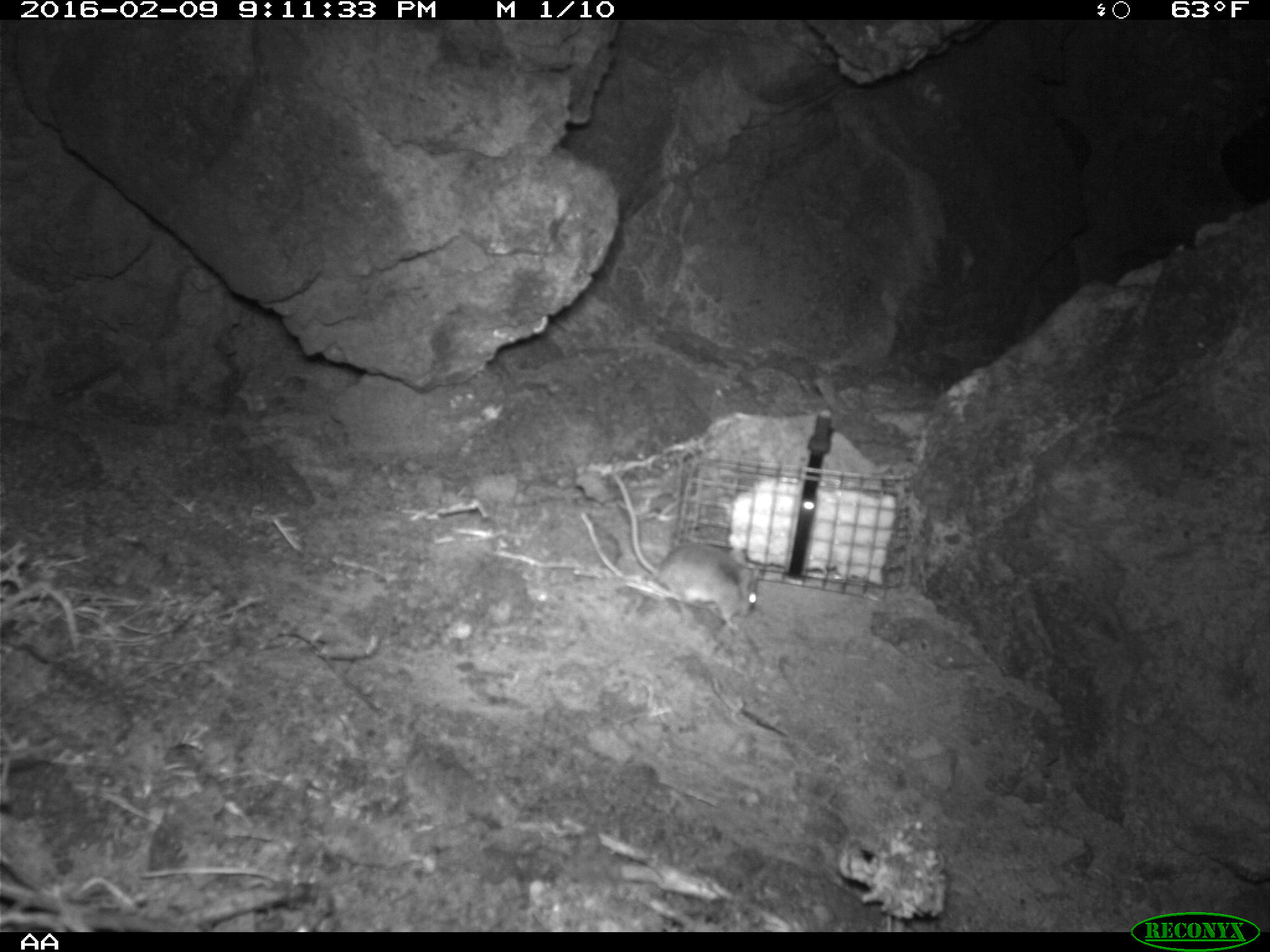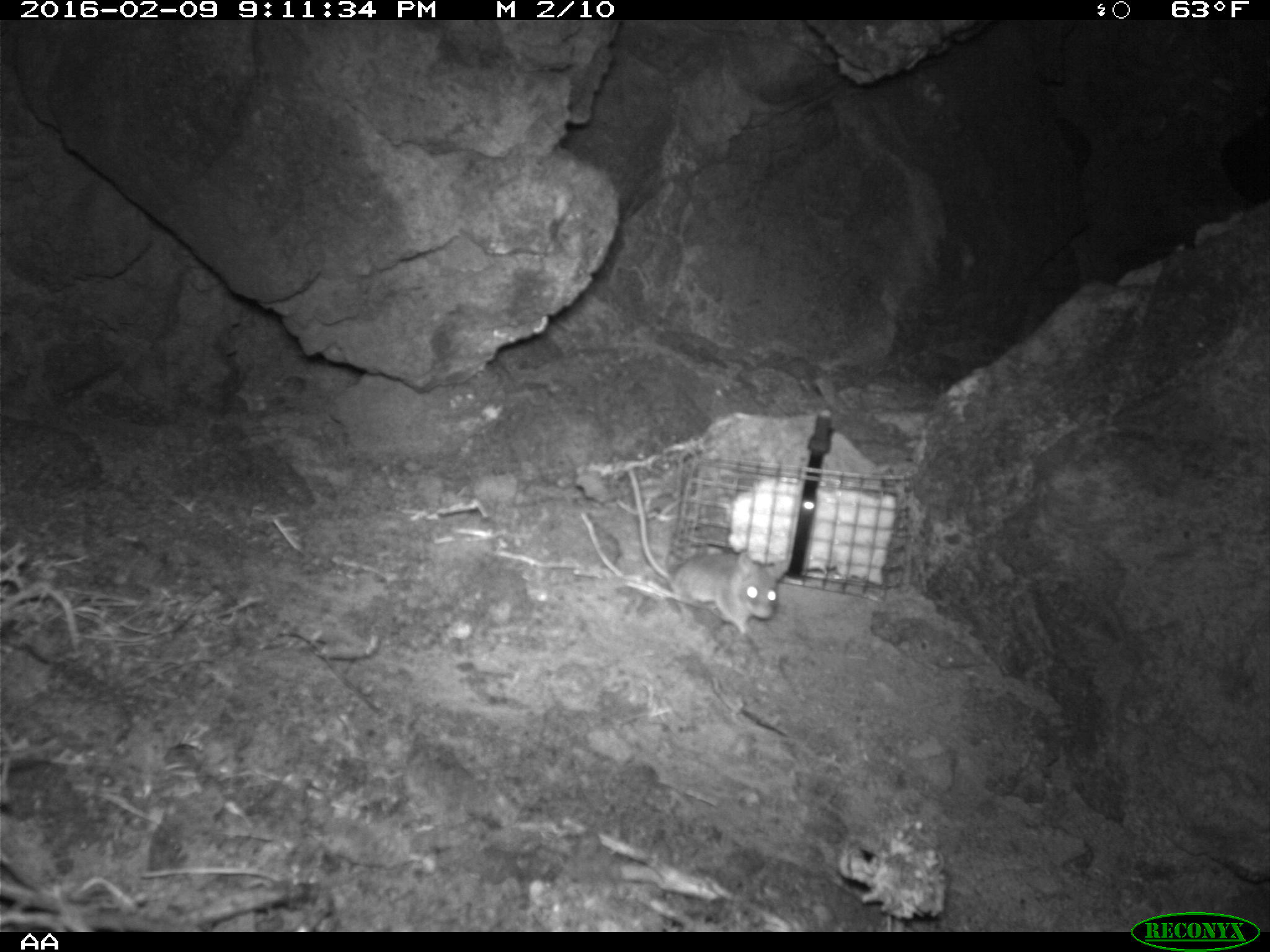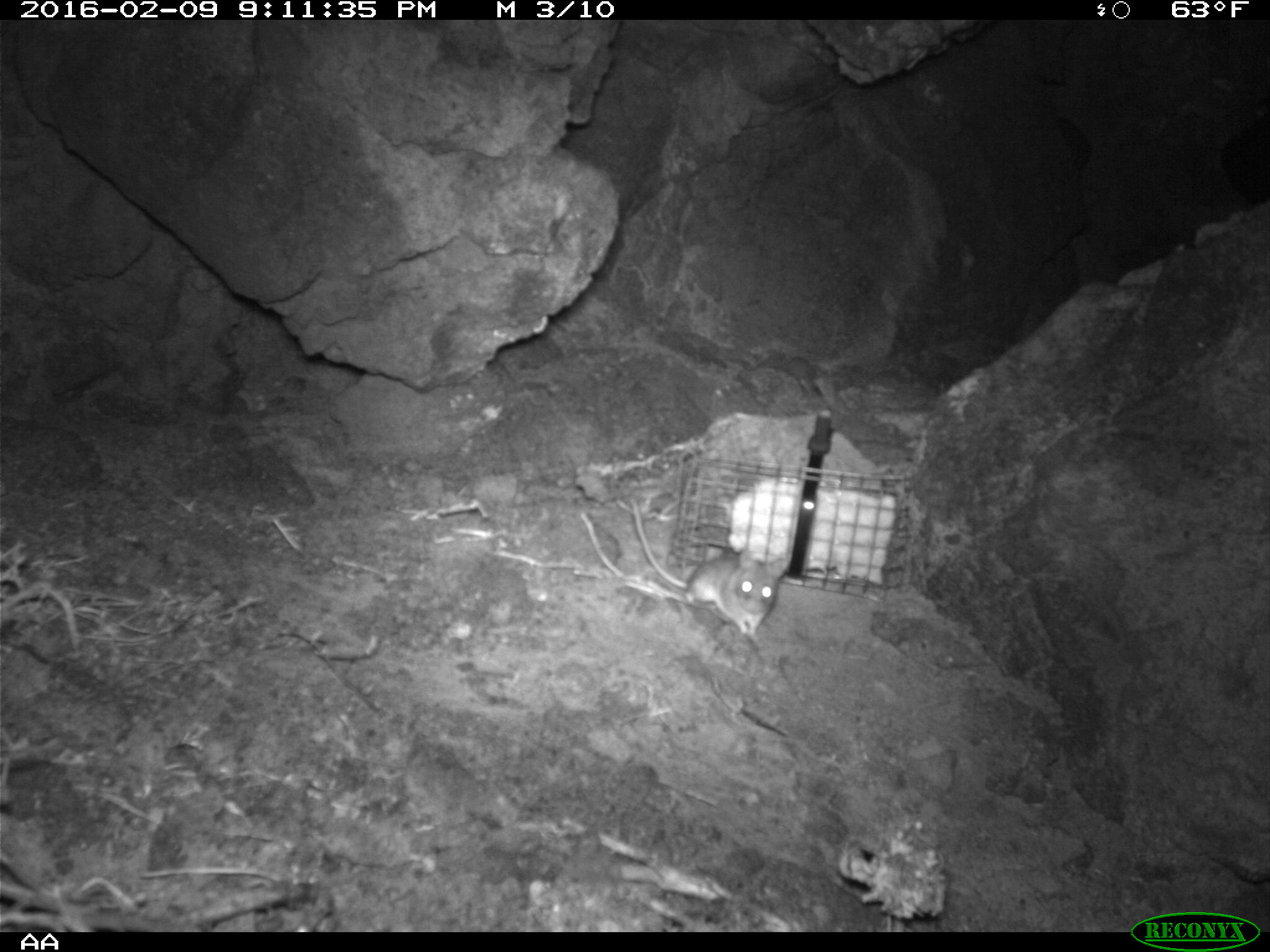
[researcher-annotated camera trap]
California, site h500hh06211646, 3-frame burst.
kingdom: Animalia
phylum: Chordata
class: Mammalia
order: Rodentia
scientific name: Rodentia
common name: rodent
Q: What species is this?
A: Rodent (Rodentia).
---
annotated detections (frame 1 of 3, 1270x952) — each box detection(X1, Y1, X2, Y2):
rodent: detection(611, 473, 762, 633)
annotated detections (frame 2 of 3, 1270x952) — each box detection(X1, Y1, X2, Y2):
rodent: detection(628, 470, 789, 635)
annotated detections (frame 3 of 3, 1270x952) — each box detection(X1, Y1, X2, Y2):
rodent: detection(631, 498, 783, 634)